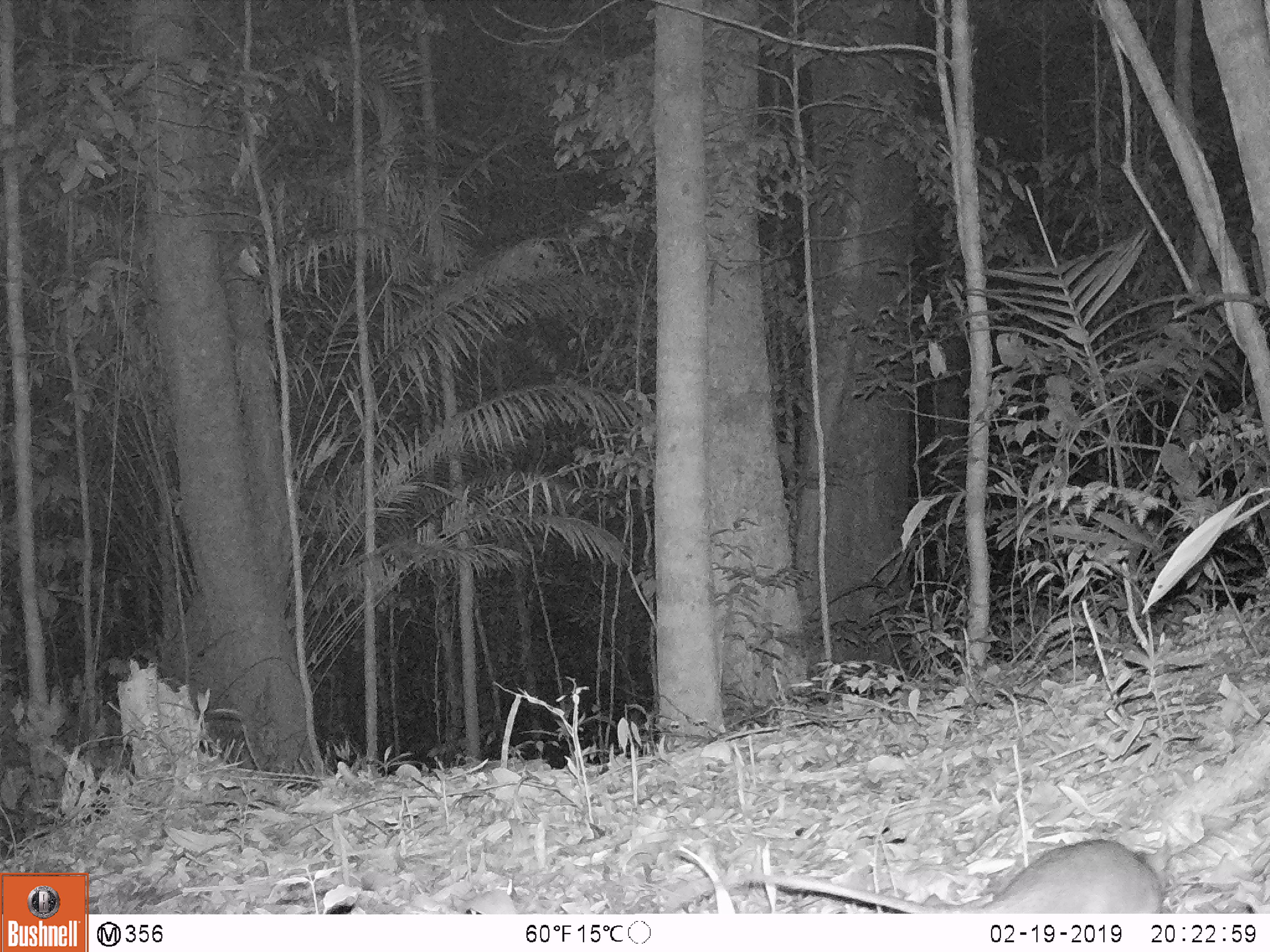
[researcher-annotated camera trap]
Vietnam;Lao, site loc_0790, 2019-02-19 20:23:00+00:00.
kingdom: Animalia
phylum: Chordata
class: Mammalia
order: Rodentia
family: Muridae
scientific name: Muridae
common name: old-world mice and rats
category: unidentified murid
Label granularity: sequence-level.